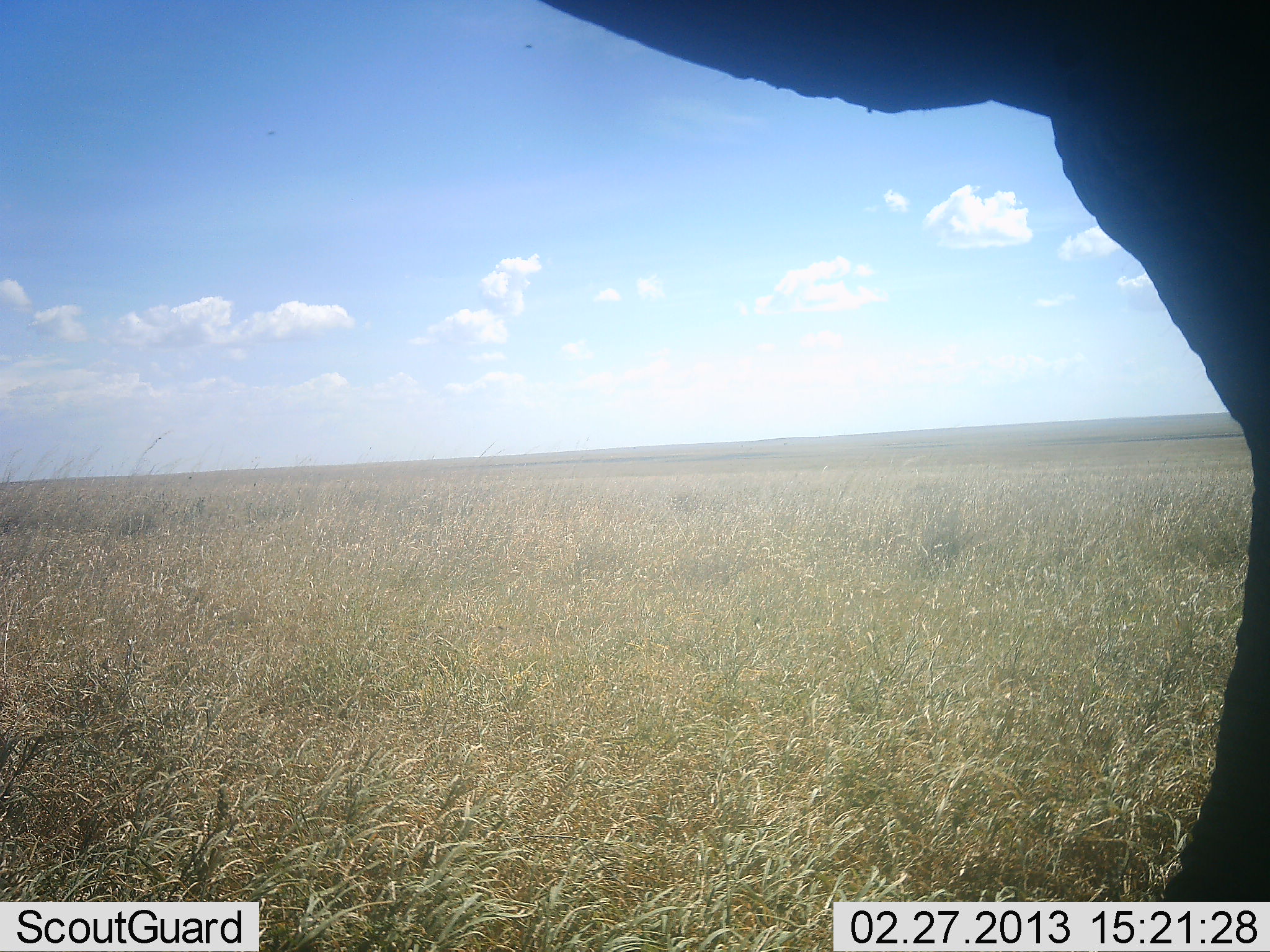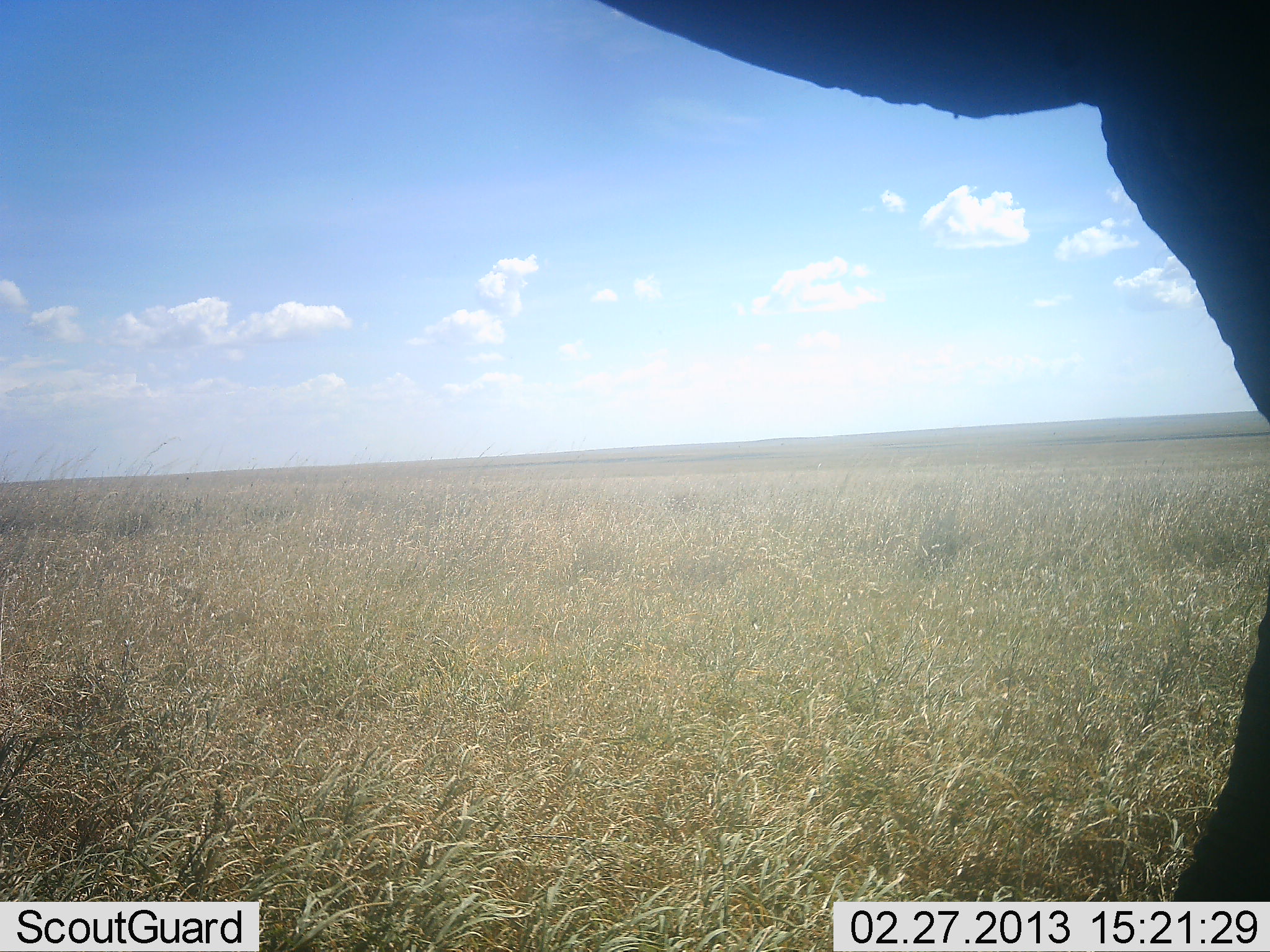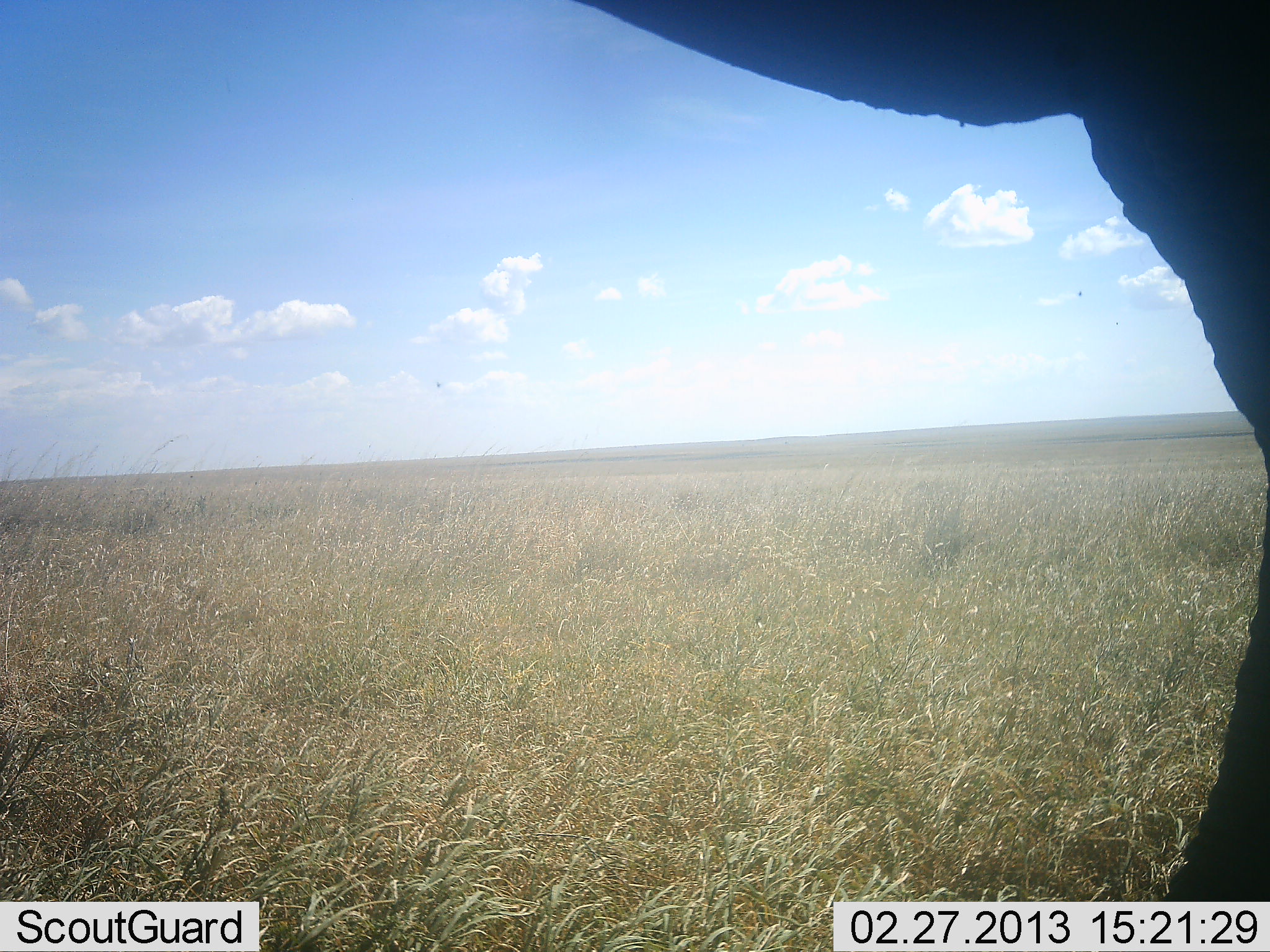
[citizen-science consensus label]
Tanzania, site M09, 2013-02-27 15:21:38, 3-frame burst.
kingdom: Animalia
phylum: Chordata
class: Mammalia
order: Proboscidea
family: Elephantidae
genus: Loxodonta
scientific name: Loxodonta africana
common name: african bush elephant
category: elephant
Elephant (african bush elephant) (Loxodonta africana), count 1. Behavior (volunteer vote fractions): standing 93%, resting 0%, moving 7%, interacting 0%. Young present (vote fraction): 0%. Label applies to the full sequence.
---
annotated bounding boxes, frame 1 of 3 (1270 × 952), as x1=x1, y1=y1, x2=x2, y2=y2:
animal: x1=540, y1=0, x2=1269, y2=900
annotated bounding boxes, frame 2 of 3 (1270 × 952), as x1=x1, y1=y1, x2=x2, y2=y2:
animal: x1=596, y1=0, x2=1269, y2=902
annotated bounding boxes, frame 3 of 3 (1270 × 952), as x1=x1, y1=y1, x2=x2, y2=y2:
animal: x1=578, y1=0, x2=1269, y2=902